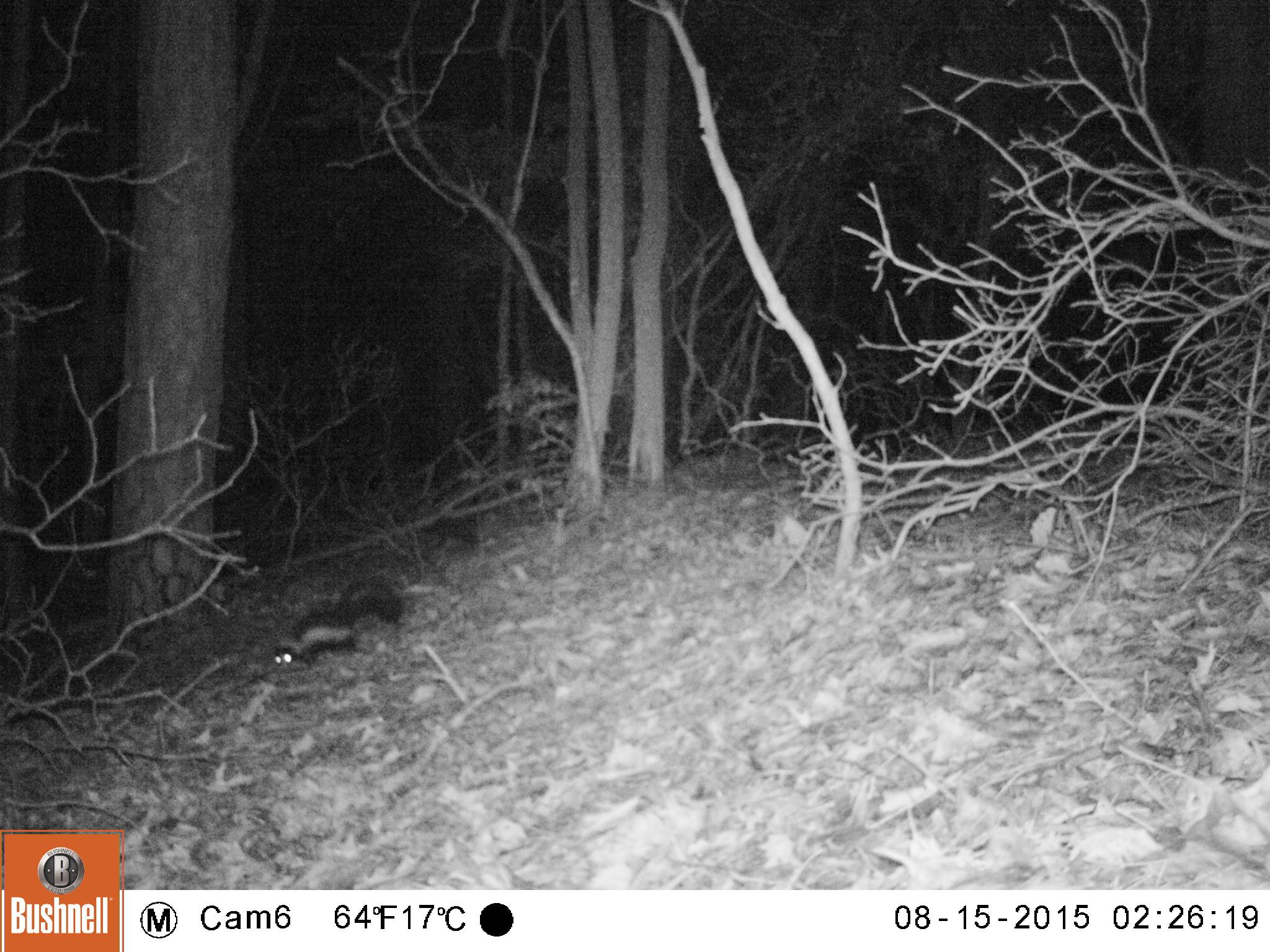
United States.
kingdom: Animalia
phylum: Chordata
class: Mammalia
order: Carnivora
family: Mephitidae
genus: Mephitis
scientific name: Mephitis mephitis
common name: striped skunk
Striped Skunk (Mephitis mephitis).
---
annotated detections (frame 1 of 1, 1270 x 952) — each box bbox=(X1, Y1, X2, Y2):
Striped Skunk: bbox=(265, 567, 409, 681)